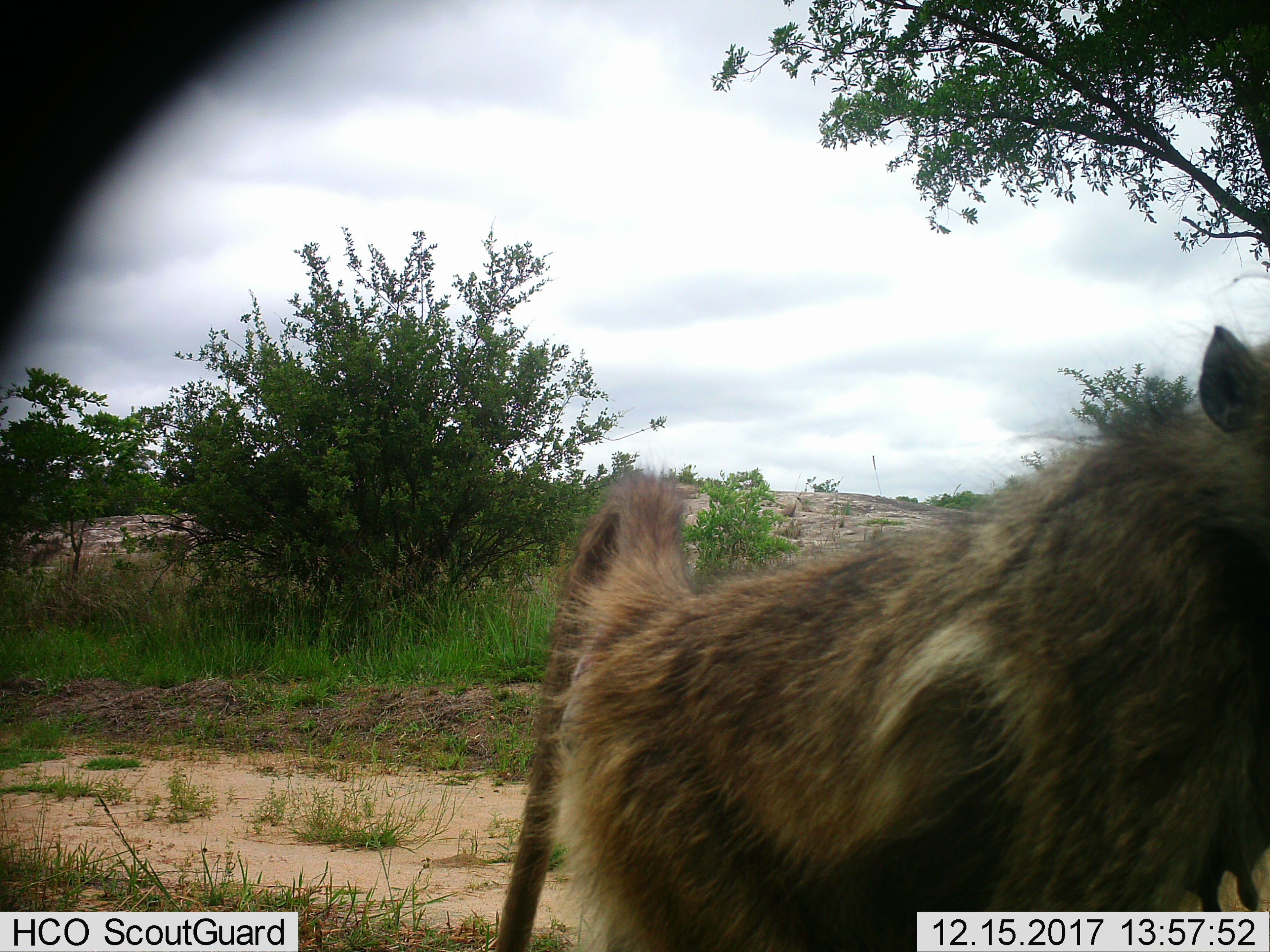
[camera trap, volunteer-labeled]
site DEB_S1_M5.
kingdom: Animalia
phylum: Chordata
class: Mammalia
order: Primates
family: Cercopithecidae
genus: Papio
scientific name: Papio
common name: baboon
Baboon (Papio), count 1. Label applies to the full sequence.